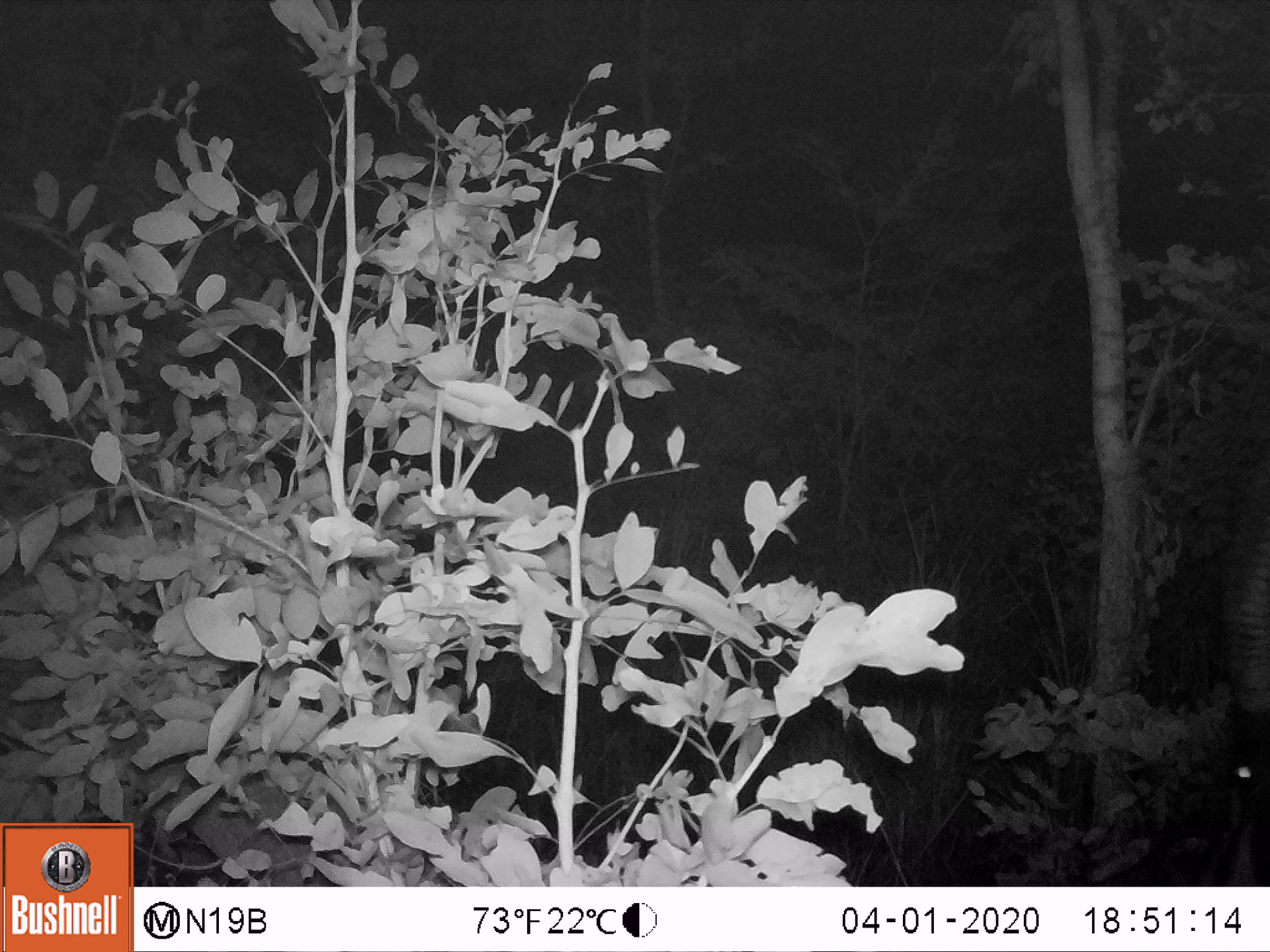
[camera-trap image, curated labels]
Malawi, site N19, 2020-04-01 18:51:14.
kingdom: Animalia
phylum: Chordata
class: Mammalia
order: Artiodactyla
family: Bovidae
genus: Hippotragus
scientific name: Hippotragus niger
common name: sable antelope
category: sable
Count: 1.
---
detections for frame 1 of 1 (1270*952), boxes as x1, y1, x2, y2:
sable: 1174, 449, 1262, 882